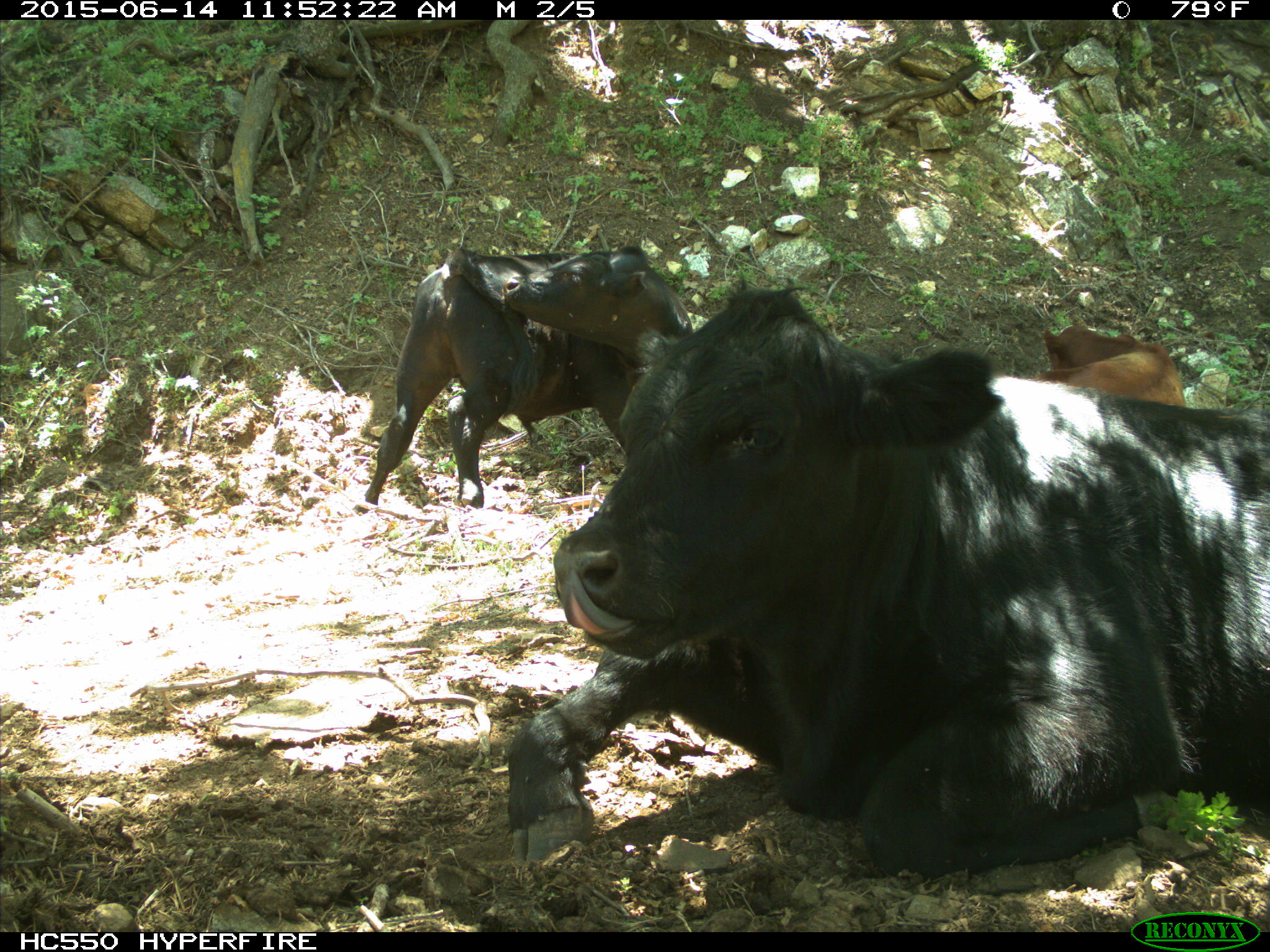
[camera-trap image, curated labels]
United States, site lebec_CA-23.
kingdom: Animalia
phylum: Chordata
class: Mammalia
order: Artiodactyla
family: Bovidae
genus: Bos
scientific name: Bos taurus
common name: domestic cow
Bos taurus (domestic cow).